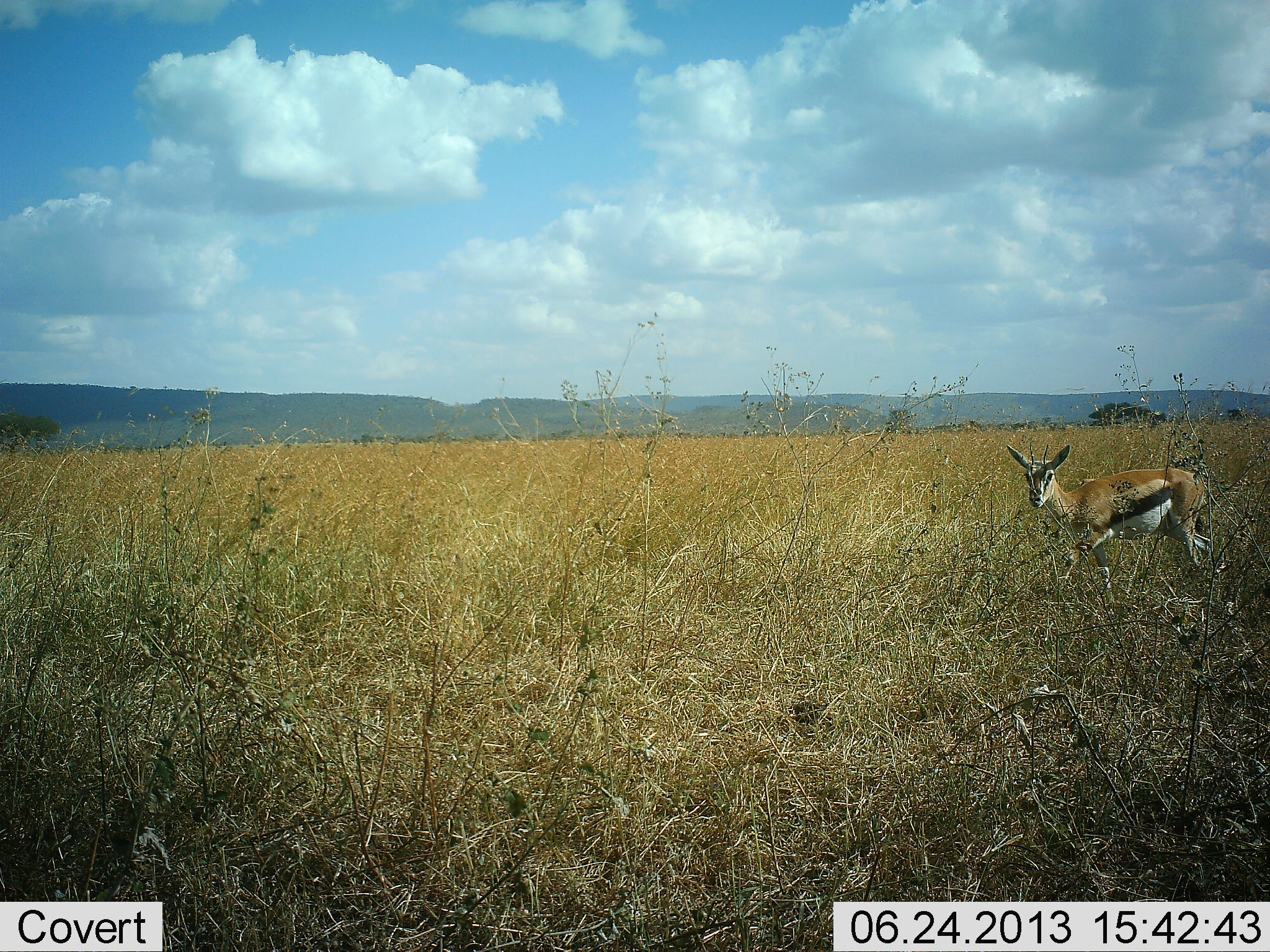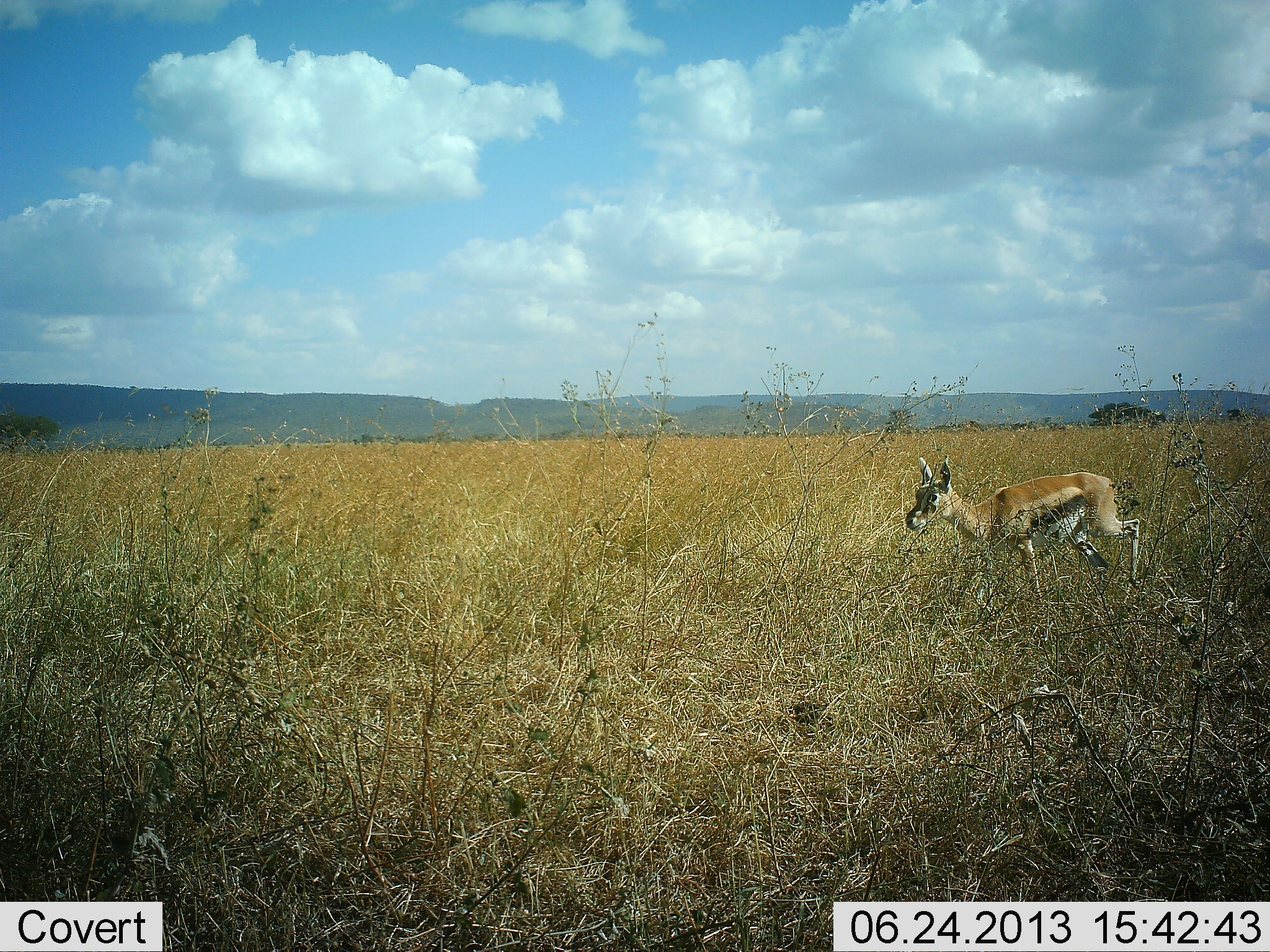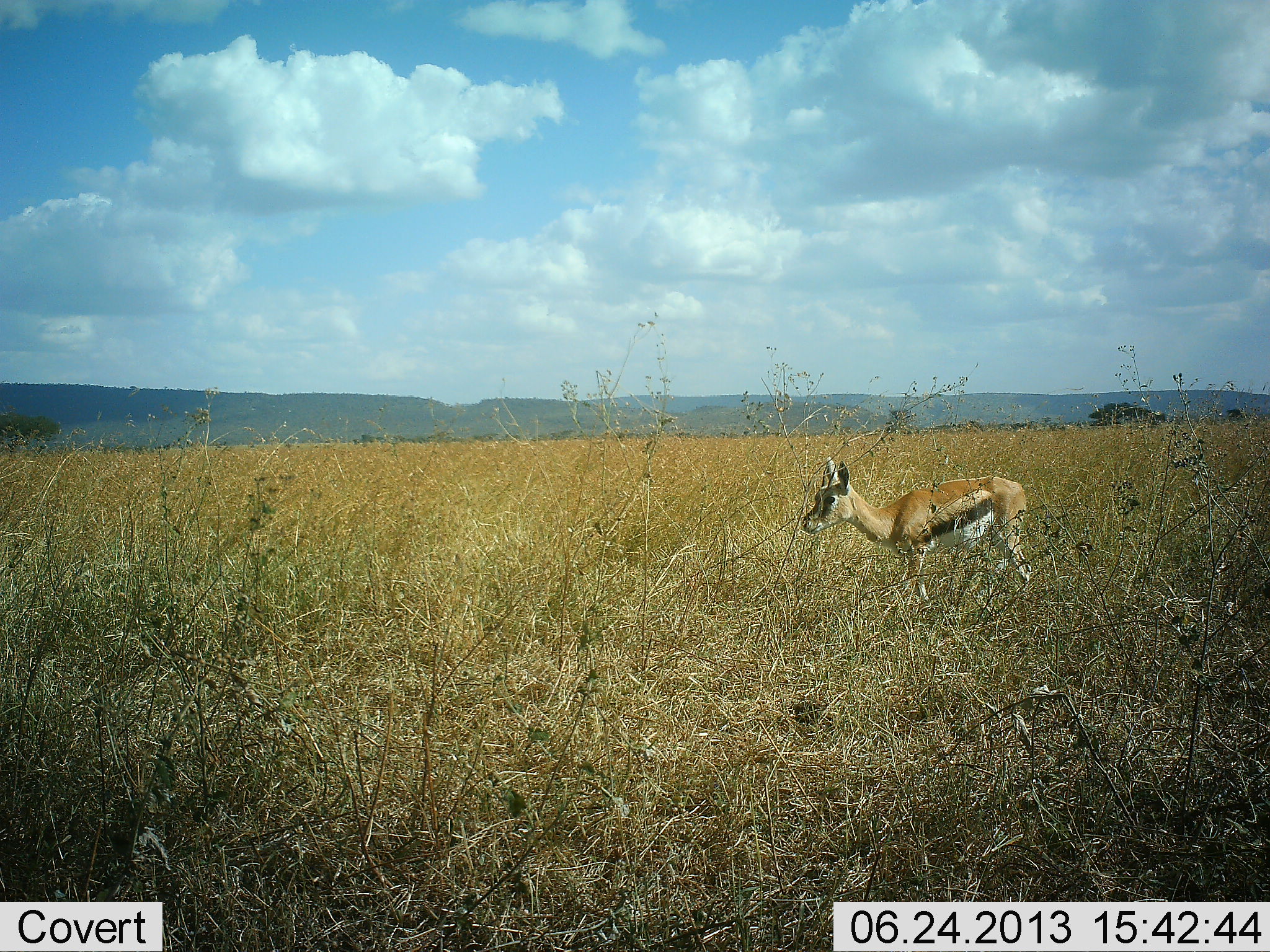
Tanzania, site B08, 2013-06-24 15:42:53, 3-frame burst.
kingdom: Animalia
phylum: Chordata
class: Mammalia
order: Artiodactyla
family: Bovidae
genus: Eudorcas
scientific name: Eudorcas thomsonii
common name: thomson's gazelle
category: gazellethomsons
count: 1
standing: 3%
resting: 0%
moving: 100%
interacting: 0%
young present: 11%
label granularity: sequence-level